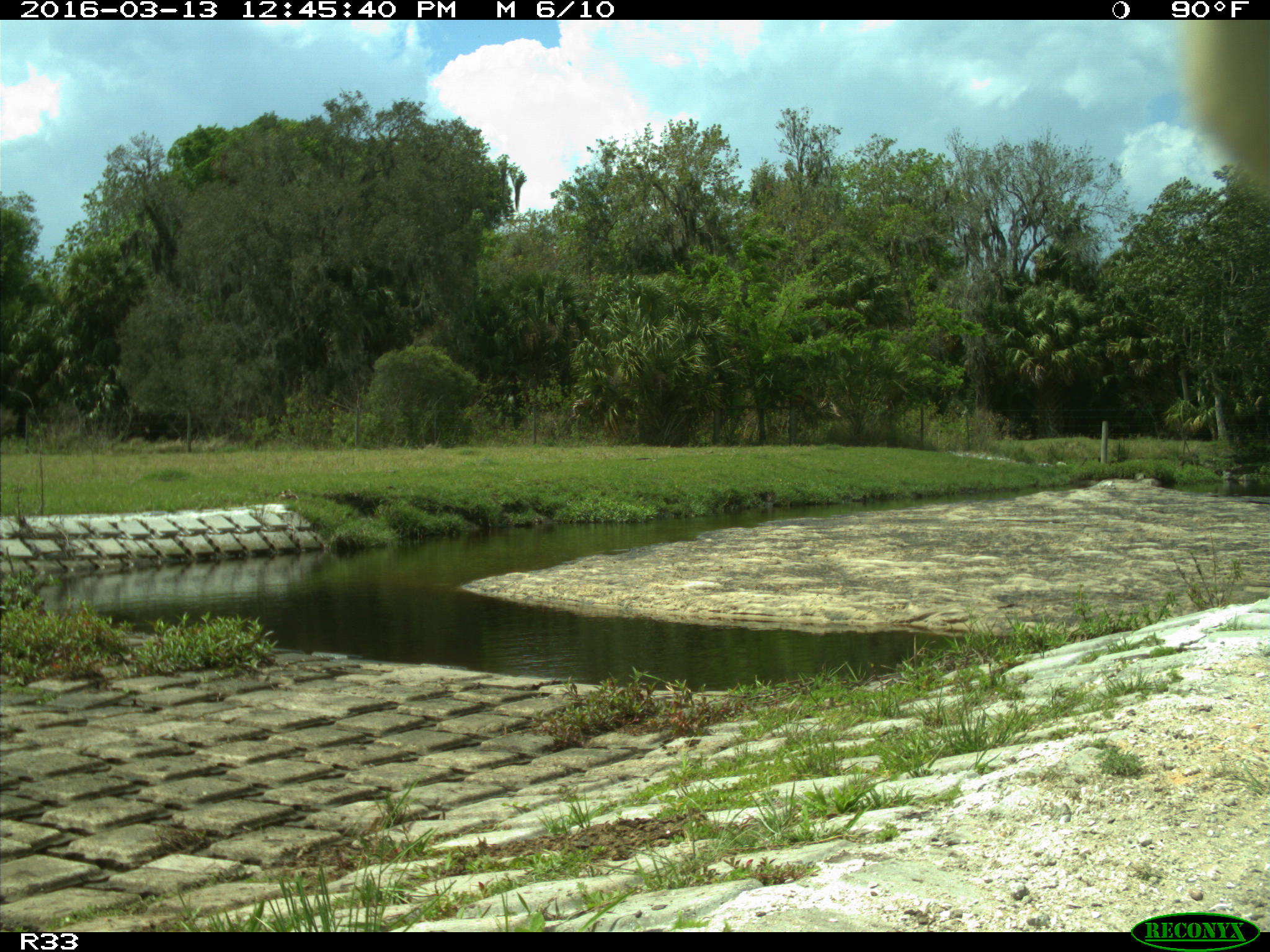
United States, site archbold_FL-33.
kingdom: Animalia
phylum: Chordata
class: Mammalia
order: Artiodactyla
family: Bovidae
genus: Bos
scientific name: Bos taurus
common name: domestic cow